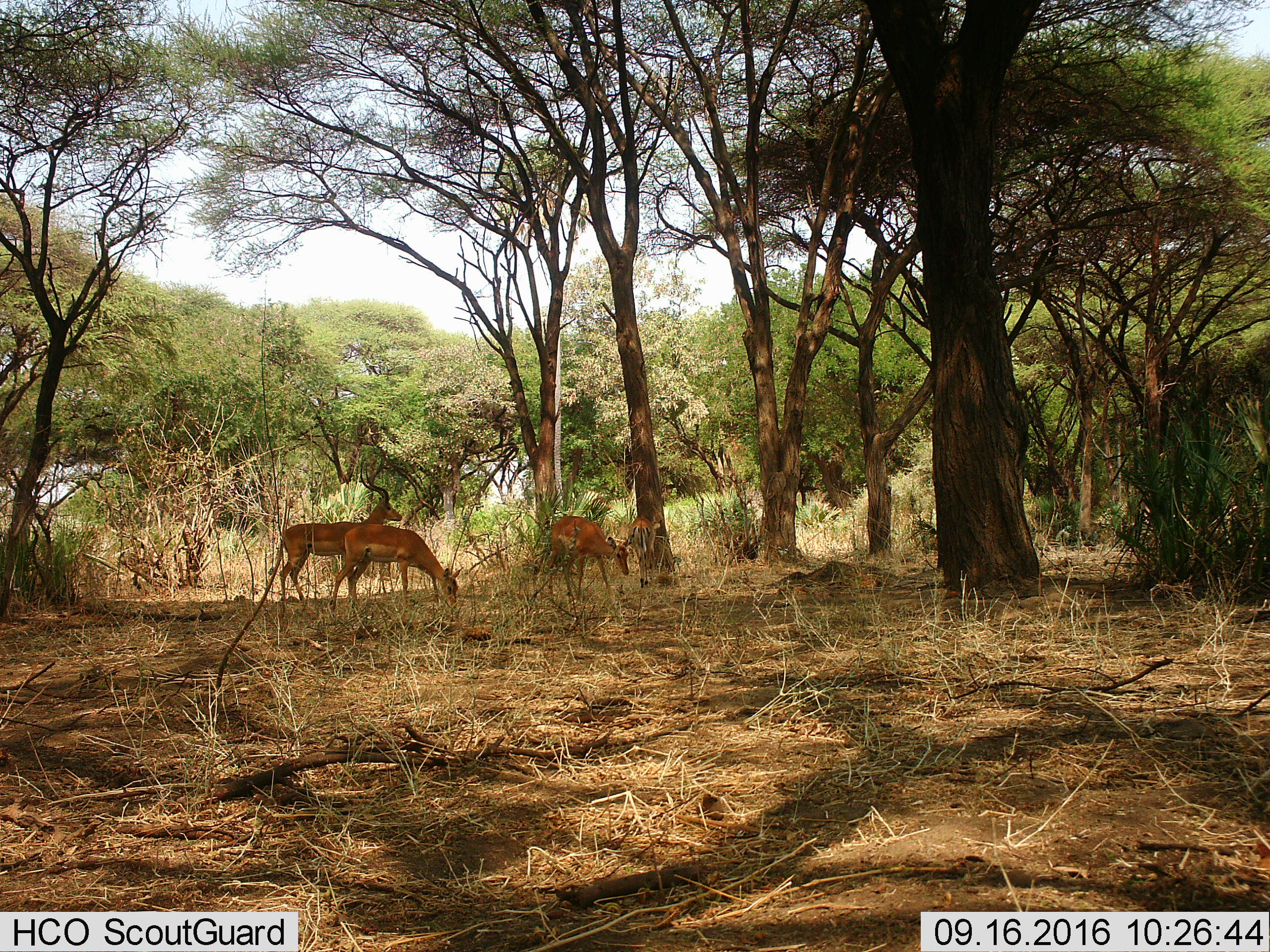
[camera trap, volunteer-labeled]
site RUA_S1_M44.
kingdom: Animalia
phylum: Chordata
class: Mammalia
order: Artiodactyla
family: Bovidae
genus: Aepyceros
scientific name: Aepyceros melampus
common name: impala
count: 4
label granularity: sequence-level